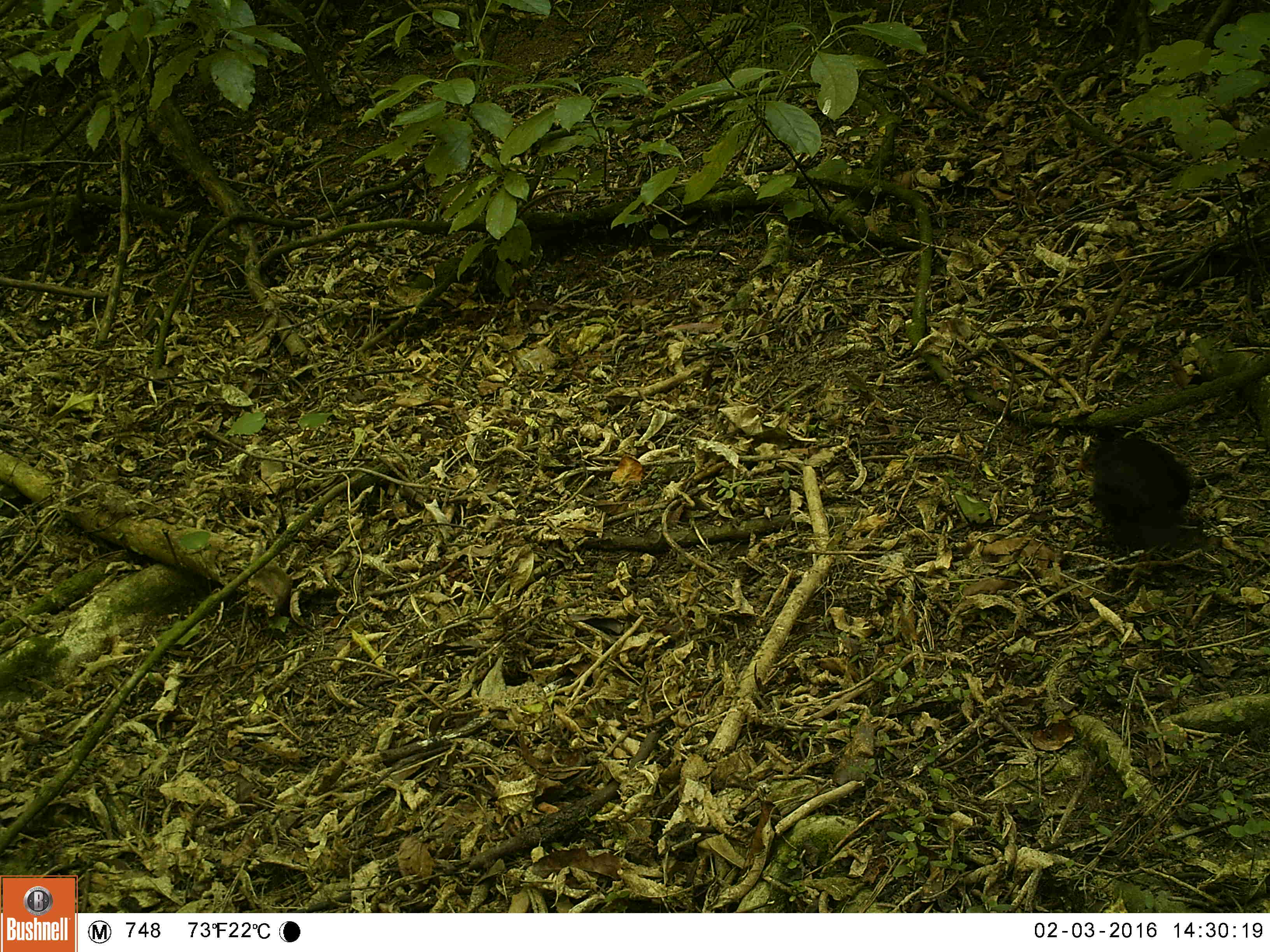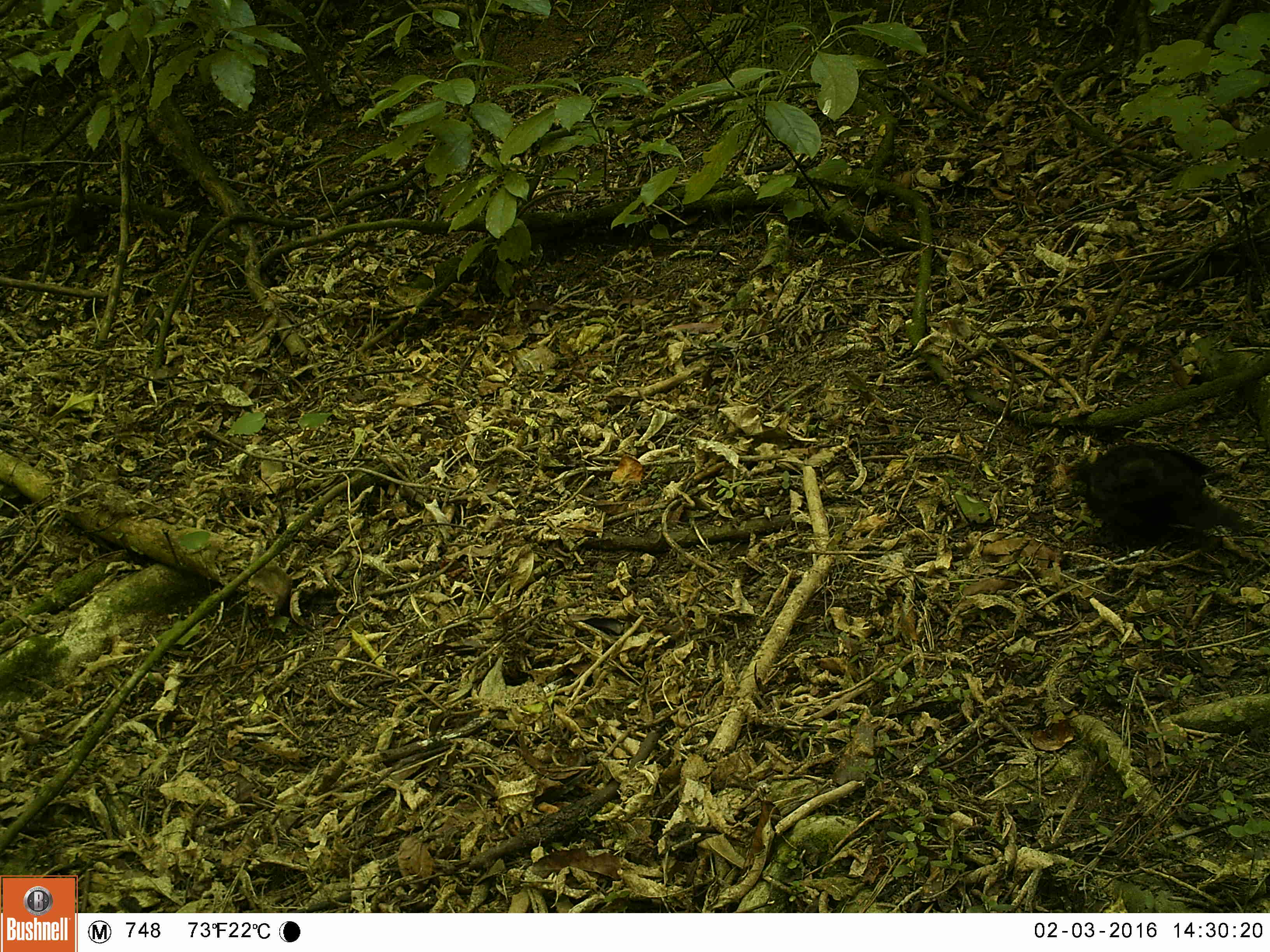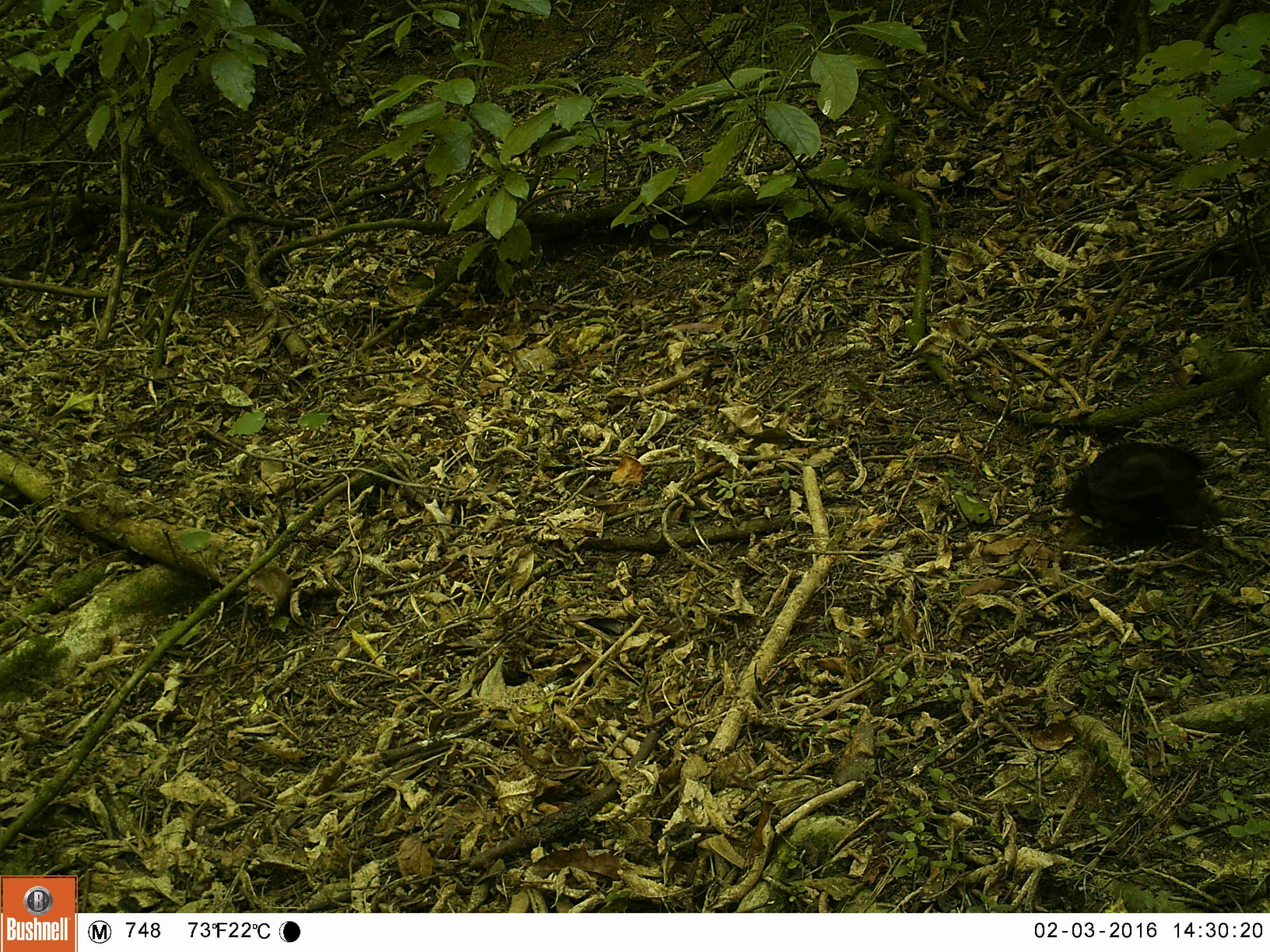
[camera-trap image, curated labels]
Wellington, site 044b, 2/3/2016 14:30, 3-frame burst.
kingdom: Animalia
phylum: Chordata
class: Aves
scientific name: Aves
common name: bird